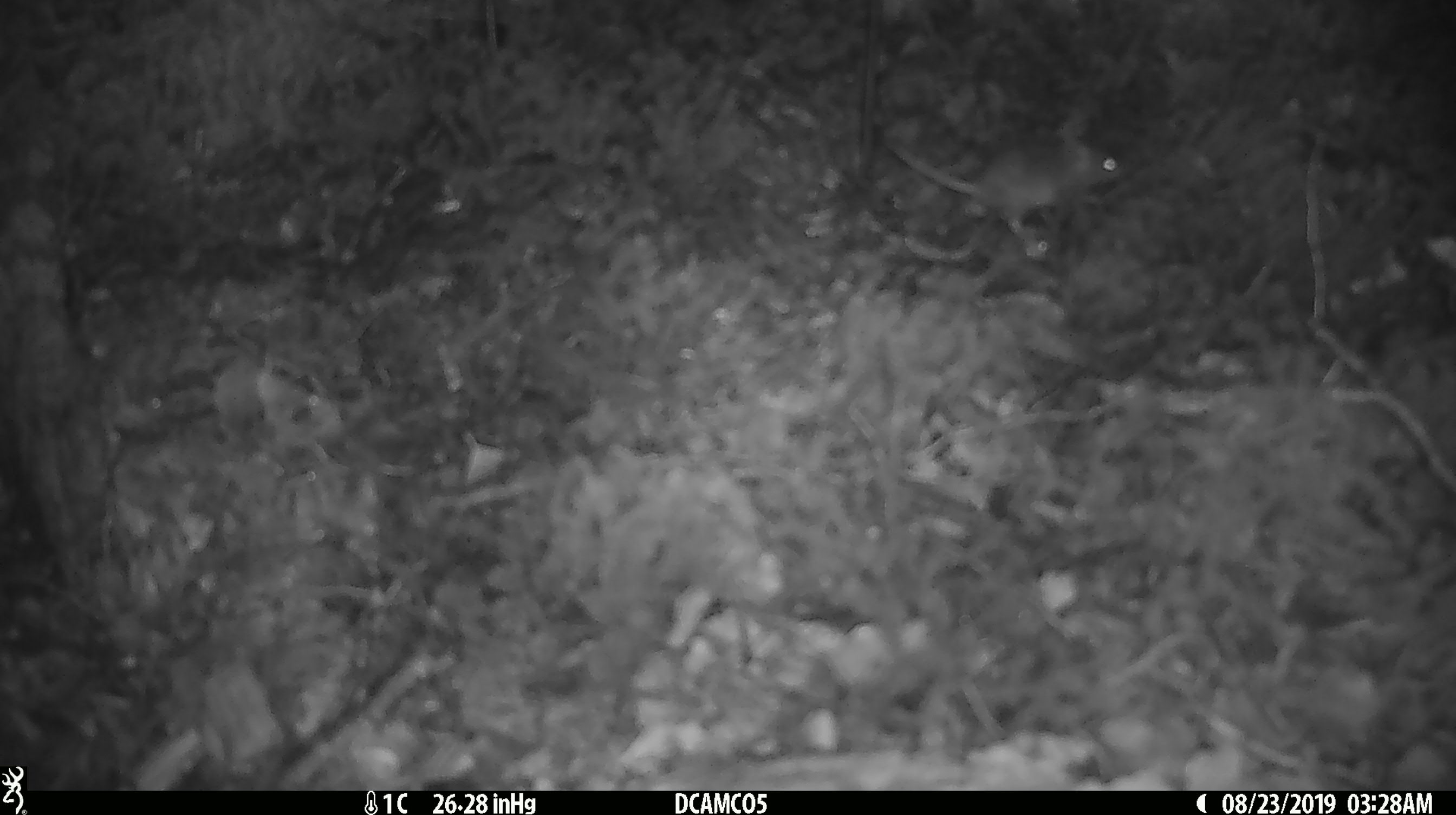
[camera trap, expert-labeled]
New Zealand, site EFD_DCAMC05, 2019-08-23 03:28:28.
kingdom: Animalia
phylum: Chordata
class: Mammalia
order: Rodentia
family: Muridae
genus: Mus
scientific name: Mus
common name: mouse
Mouse (Mus).